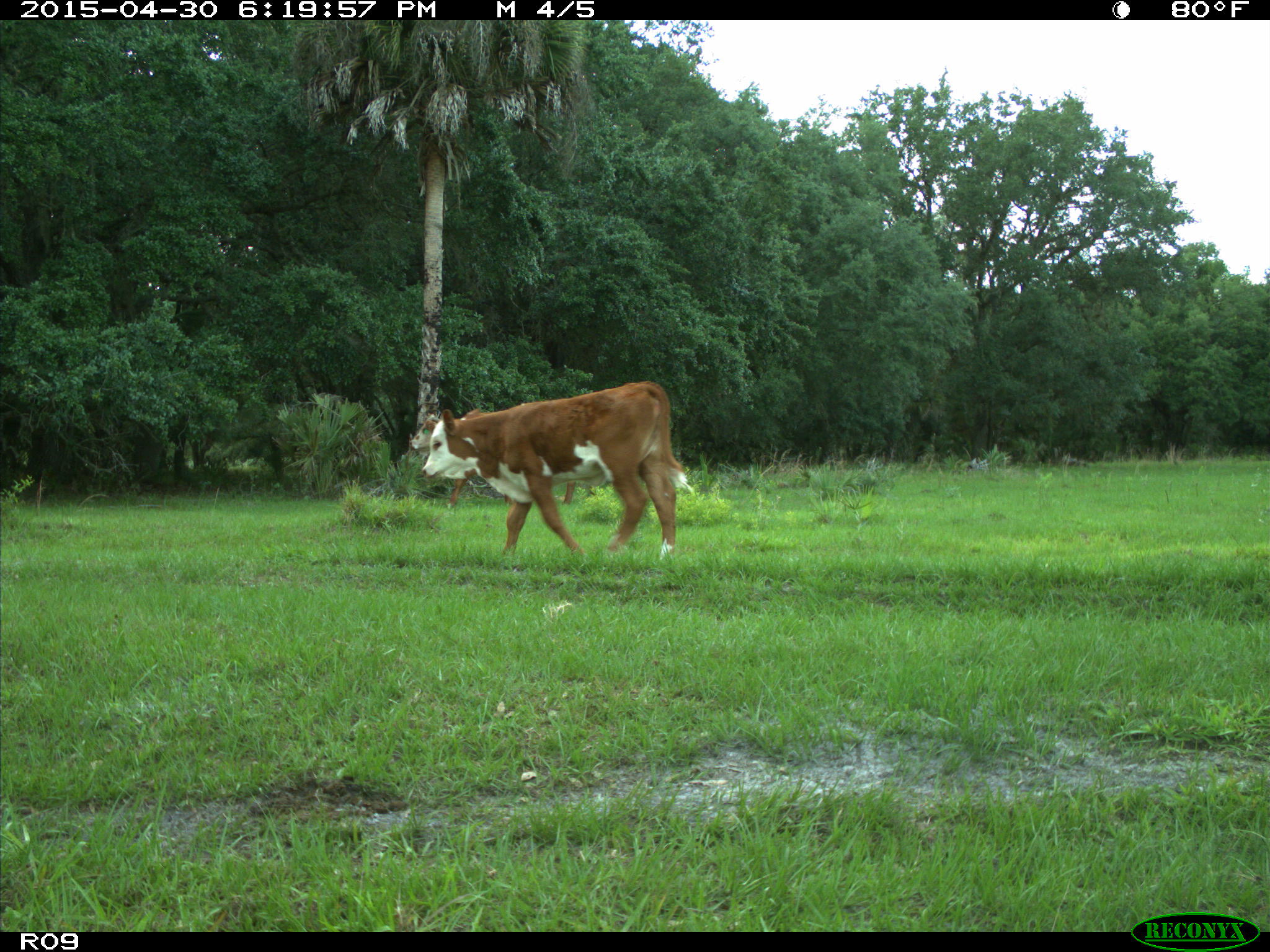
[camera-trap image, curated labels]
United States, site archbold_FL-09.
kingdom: Animalia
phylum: Chordata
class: Mammalia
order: Artiodactyla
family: Bovidae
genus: Bos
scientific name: Bos taurus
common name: domestic cow